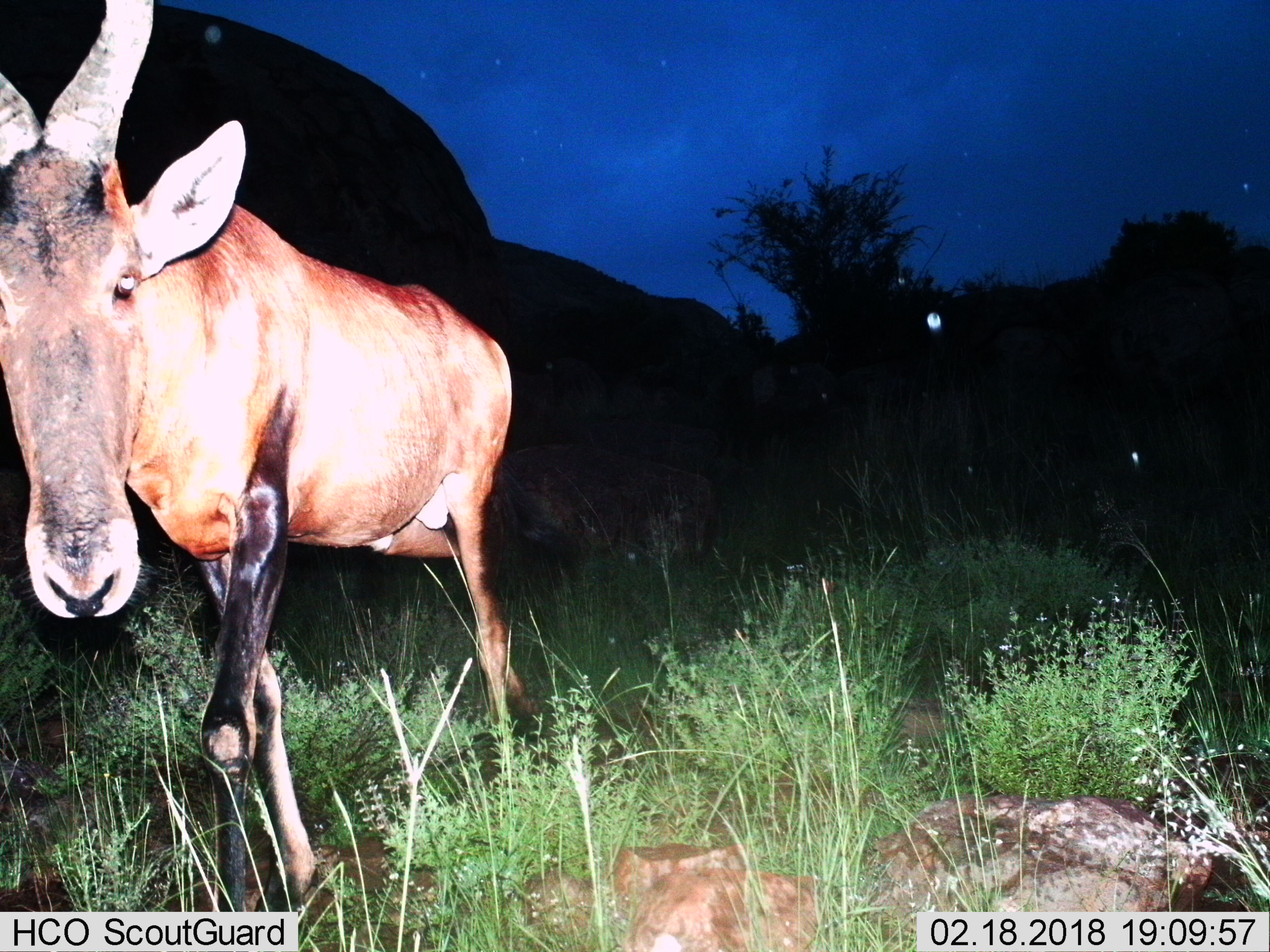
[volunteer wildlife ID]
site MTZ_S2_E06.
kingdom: Animalia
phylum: Chordata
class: Mammalia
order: Artiodactyla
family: Bovidae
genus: Alcelaphus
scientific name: Alcelaphus buselaphus caama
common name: red hartebeest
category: hartebeestred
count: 1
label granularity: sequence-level